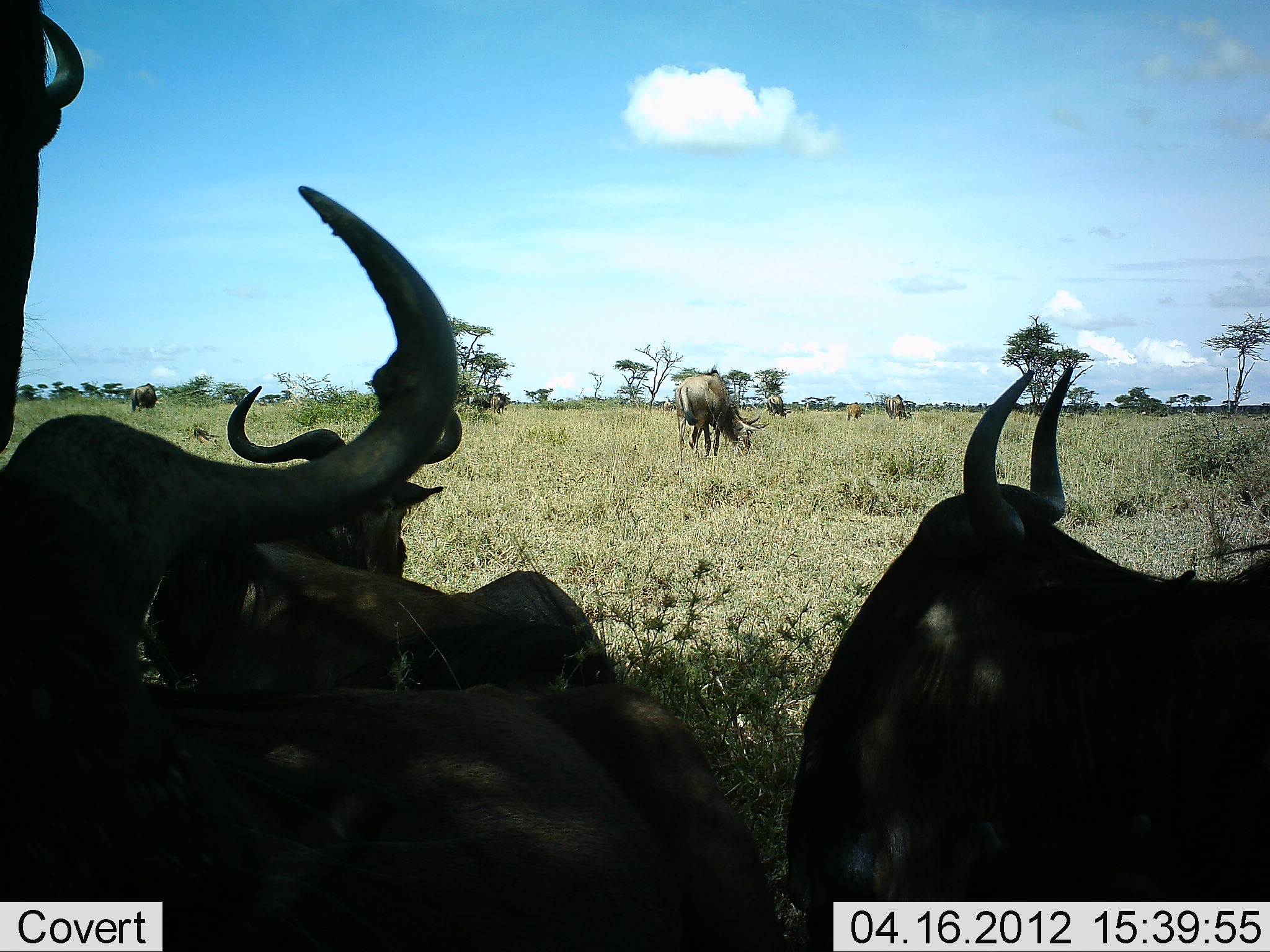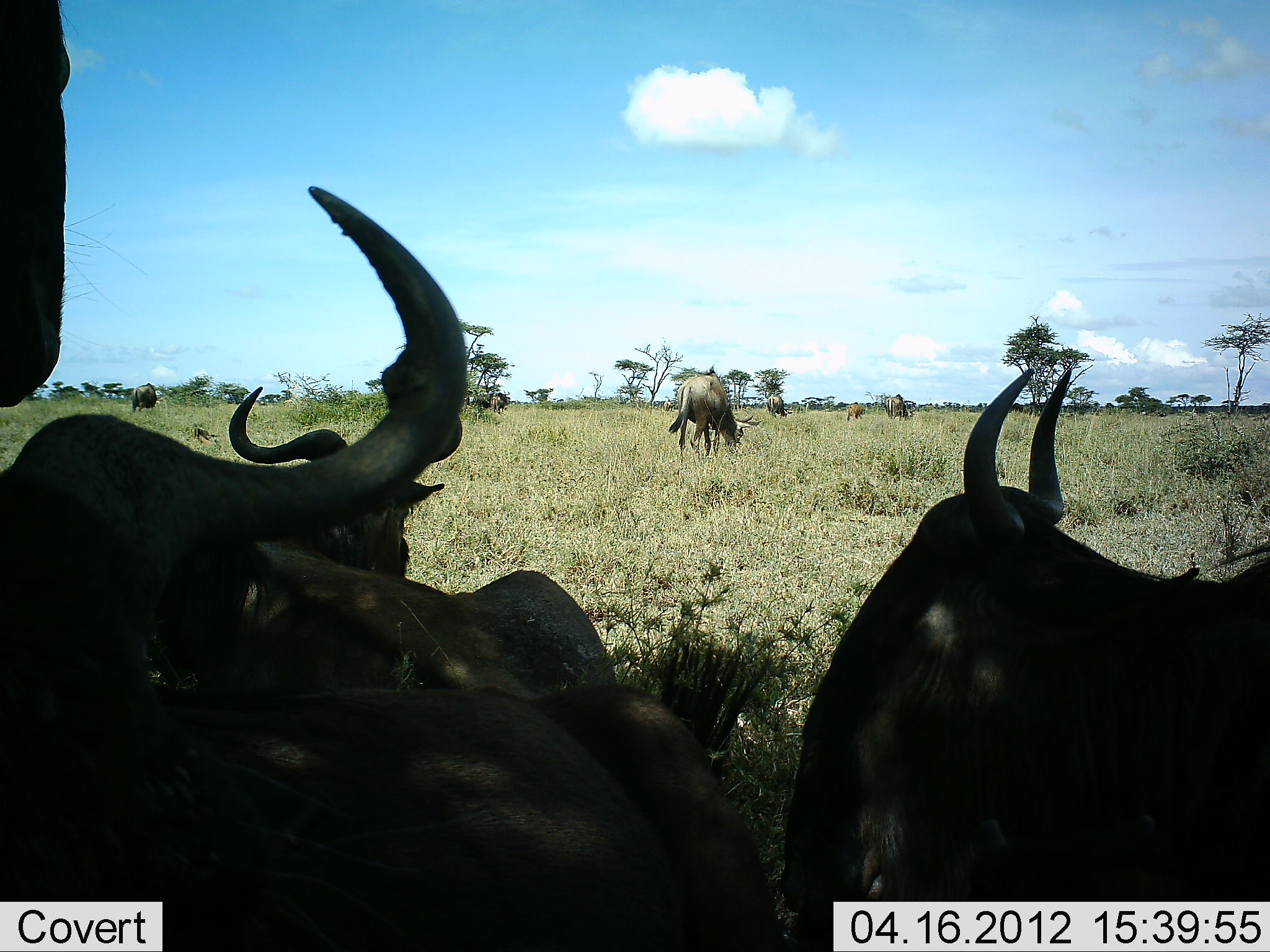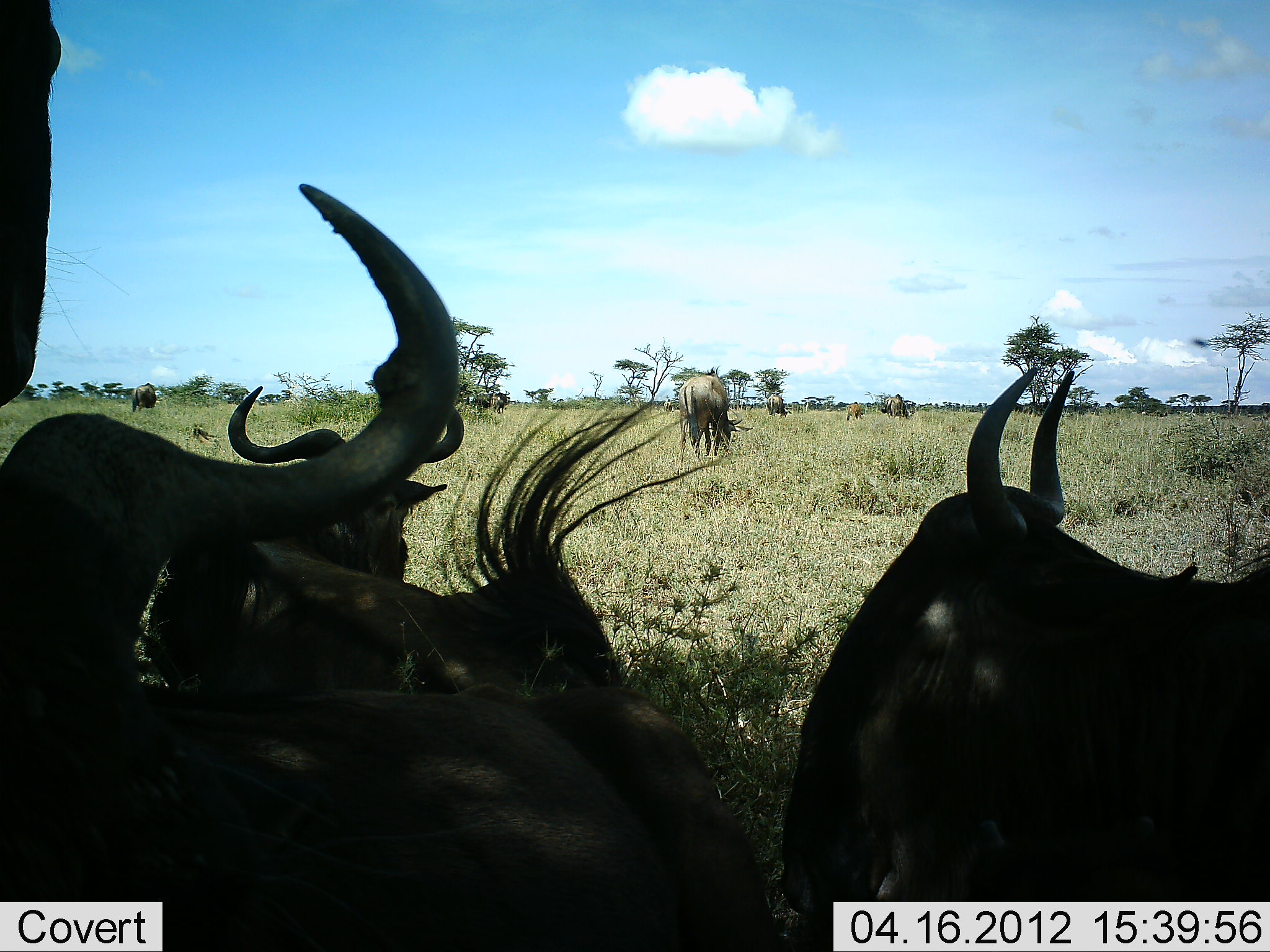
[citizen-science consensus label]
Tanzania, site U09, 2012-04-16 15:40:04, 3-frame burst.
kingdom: Animalia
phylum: Chordata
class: Mammalia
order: Artiodactyla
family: Bovidae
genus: Connochaetes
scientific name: Connochaetes taurinus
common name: blue wildebeest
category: wildebeest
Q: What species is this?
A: Wildebeest (blue wildebeest) (Connochaetes taurinus).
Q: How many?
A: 9.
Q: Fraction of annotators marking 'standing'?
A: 50%.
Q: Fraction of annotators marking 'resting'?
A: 96%.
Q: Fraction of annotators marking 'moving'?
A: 0%.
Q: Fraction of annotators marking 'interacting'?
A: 4%.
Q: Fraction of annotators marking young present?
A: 15%.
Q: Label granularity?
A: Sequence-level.